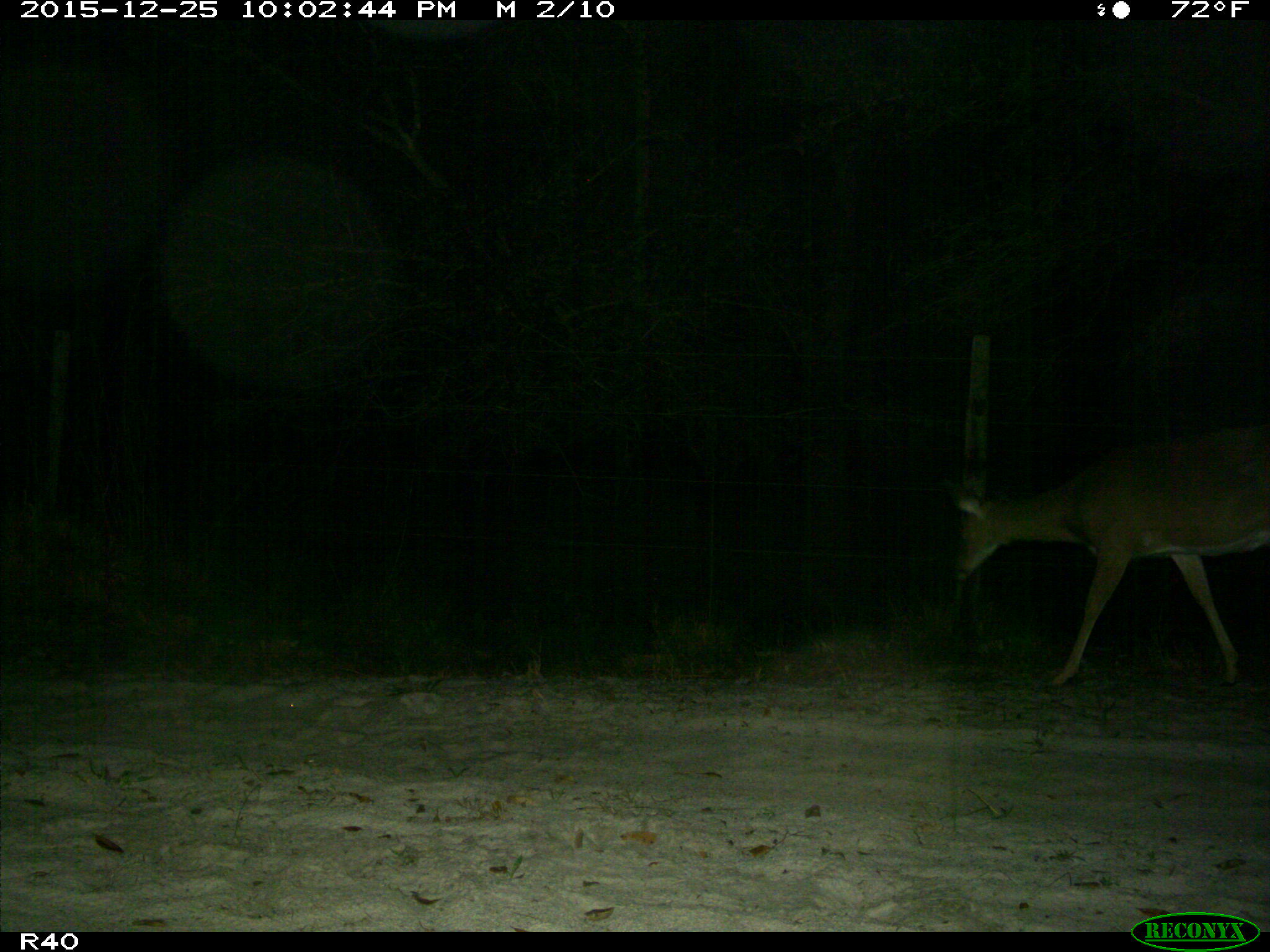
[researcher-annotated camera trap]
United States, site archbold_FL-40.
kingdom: Animalia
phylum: Chordata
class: Mammalia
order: Artiodactyla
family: Cervidae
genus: Odocoileus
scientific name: Odocoileus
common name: deer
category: unidentified deer